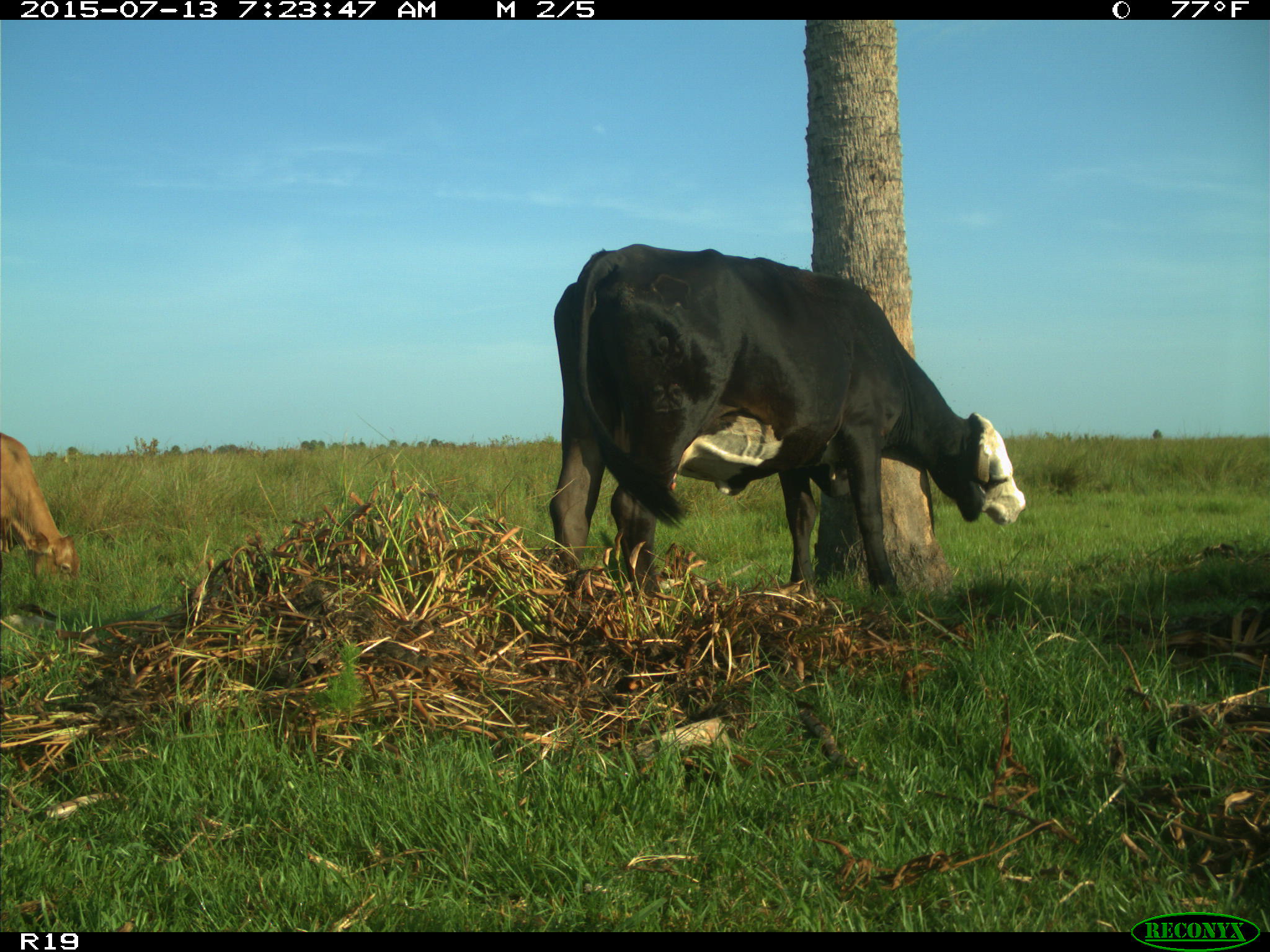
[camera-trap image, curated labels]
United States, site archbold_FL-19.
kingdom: Animalia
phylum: Chordata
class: Mammalia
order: Artiodactyla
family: Bovidae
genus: Bos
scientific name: Bos taurus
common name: domestic cow